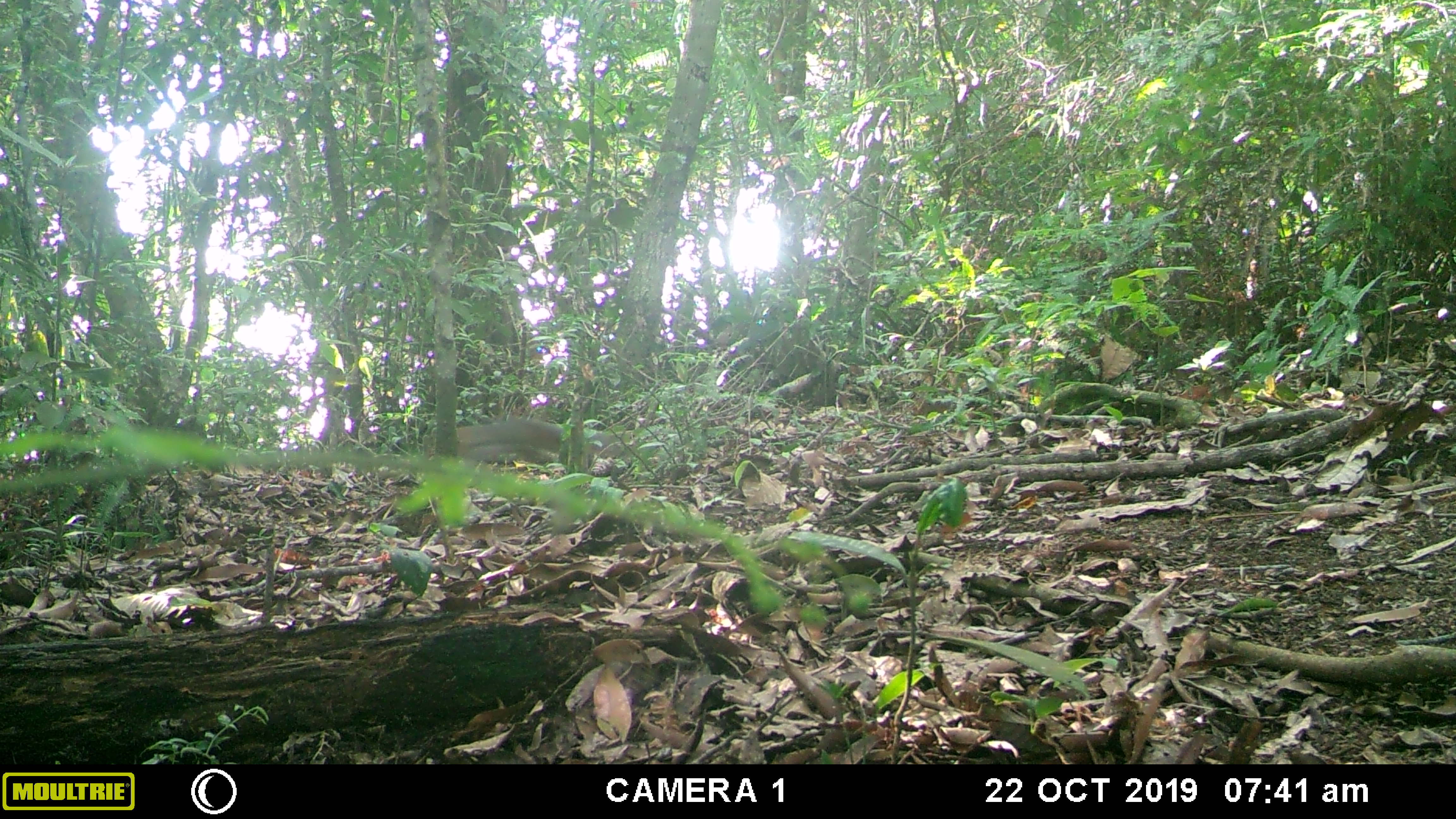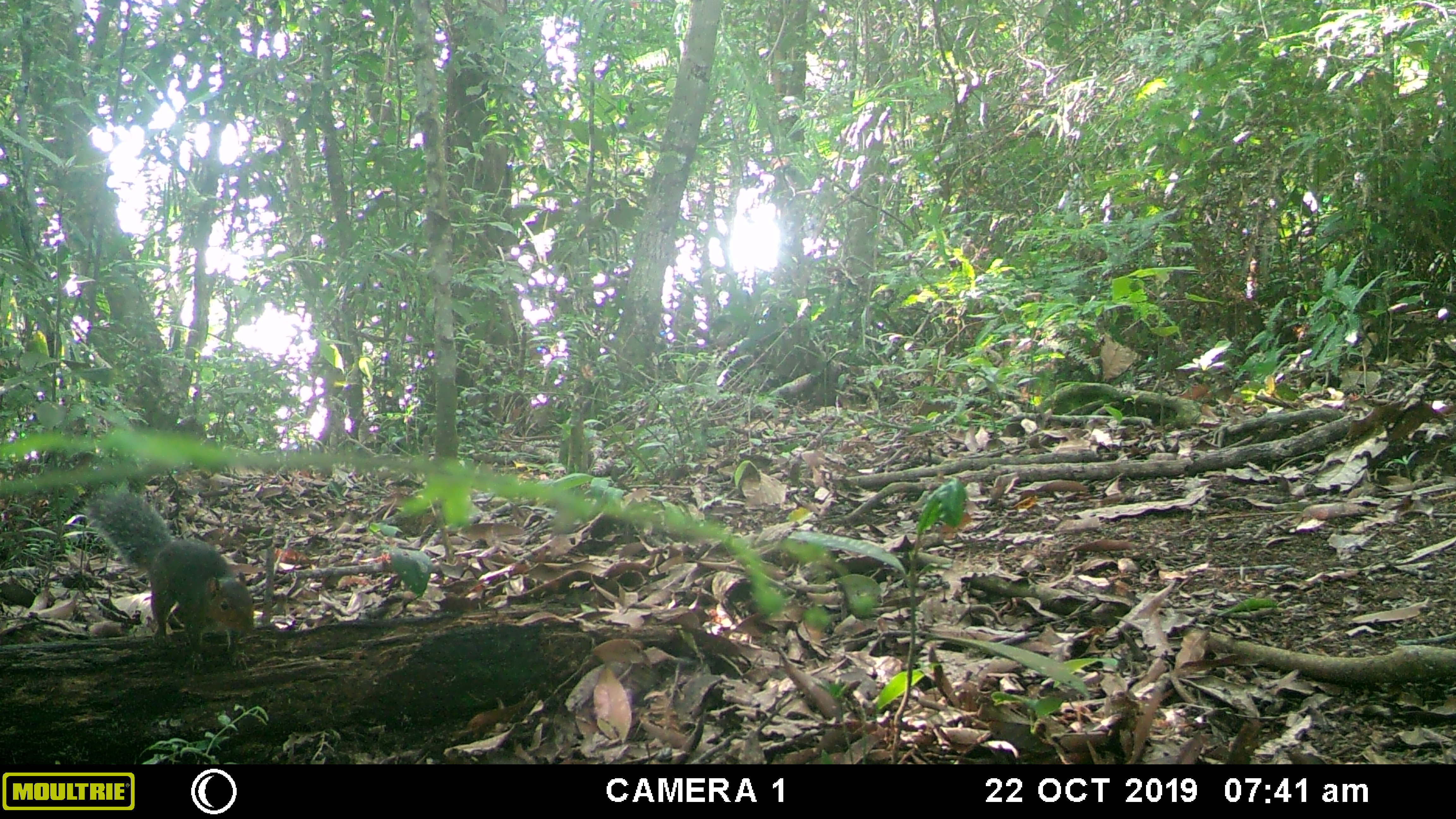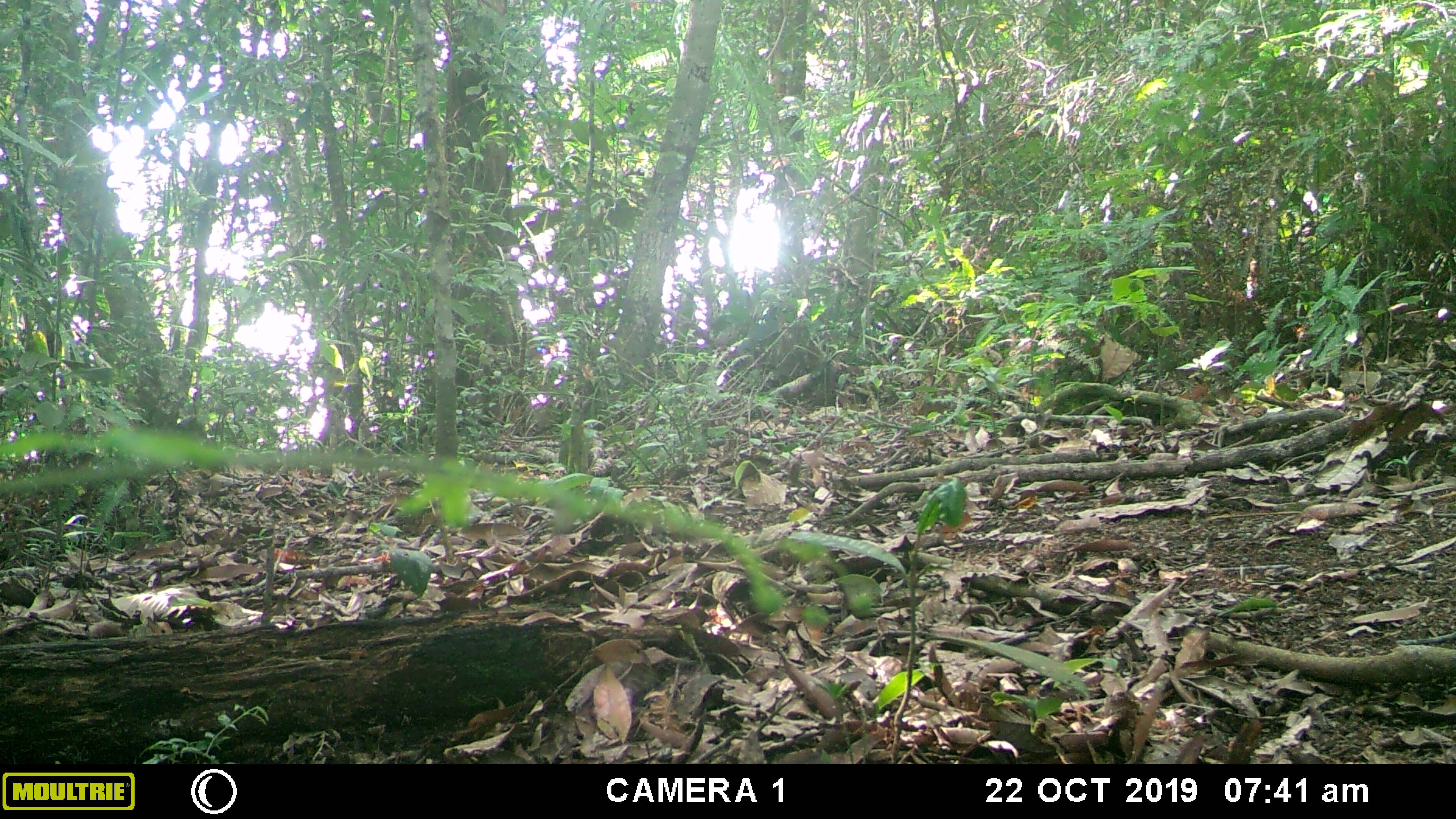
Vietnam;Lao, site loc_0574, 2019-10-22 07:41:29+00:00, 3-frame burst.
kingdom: Animalia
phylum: Chordata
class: Mammalia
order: Rodentia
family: Sciuridae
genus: Dremomys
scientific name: Dremomys rufigenis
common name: red-cheeked squirrel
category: red cheeked squirrel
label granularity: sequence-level